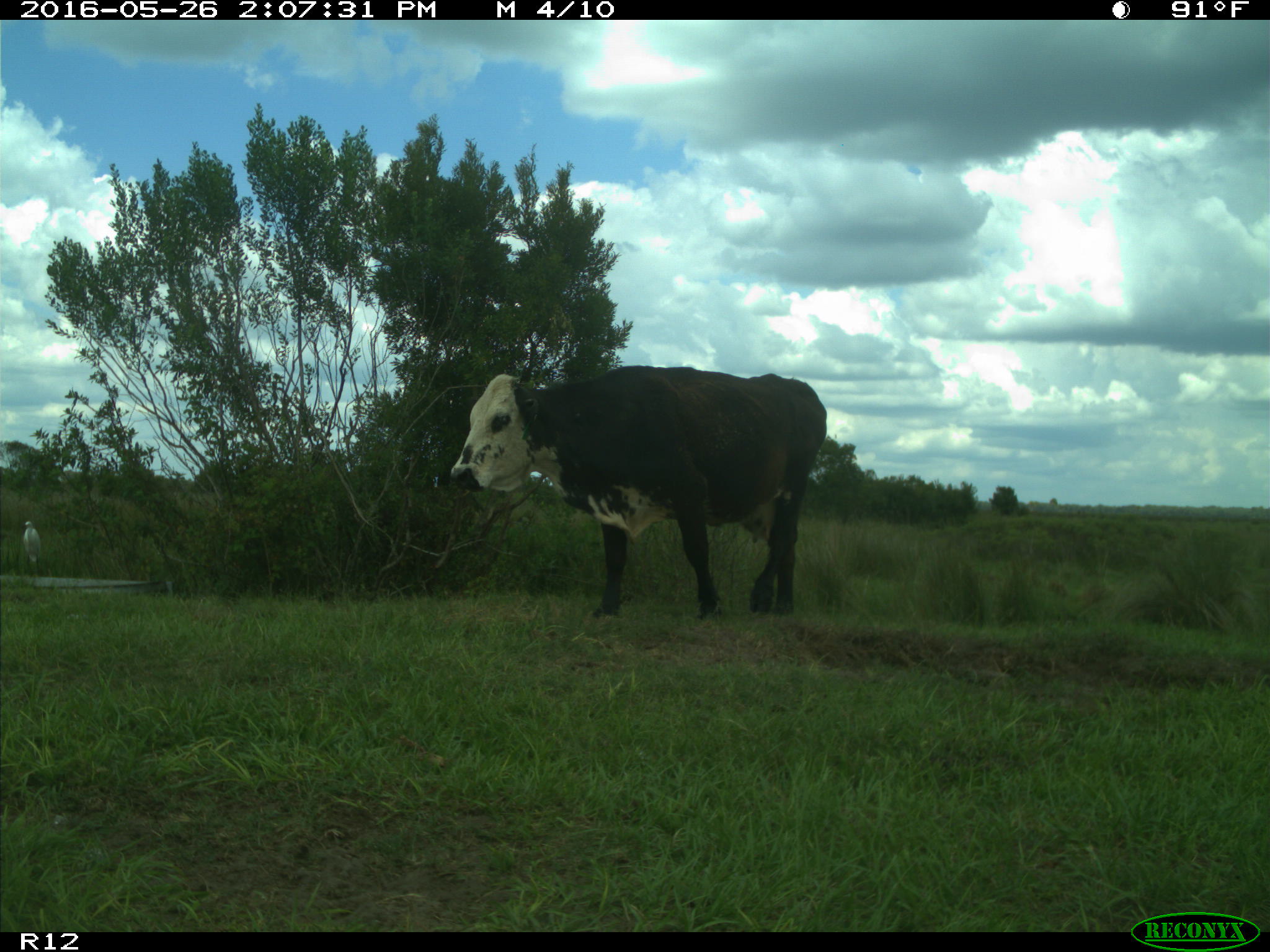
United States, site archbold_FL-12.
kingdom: Animalia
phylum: Chordata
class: Mammalia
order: Artiodactyla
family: Bovidae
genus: Bos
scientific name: Bos taurus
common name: domestic cow